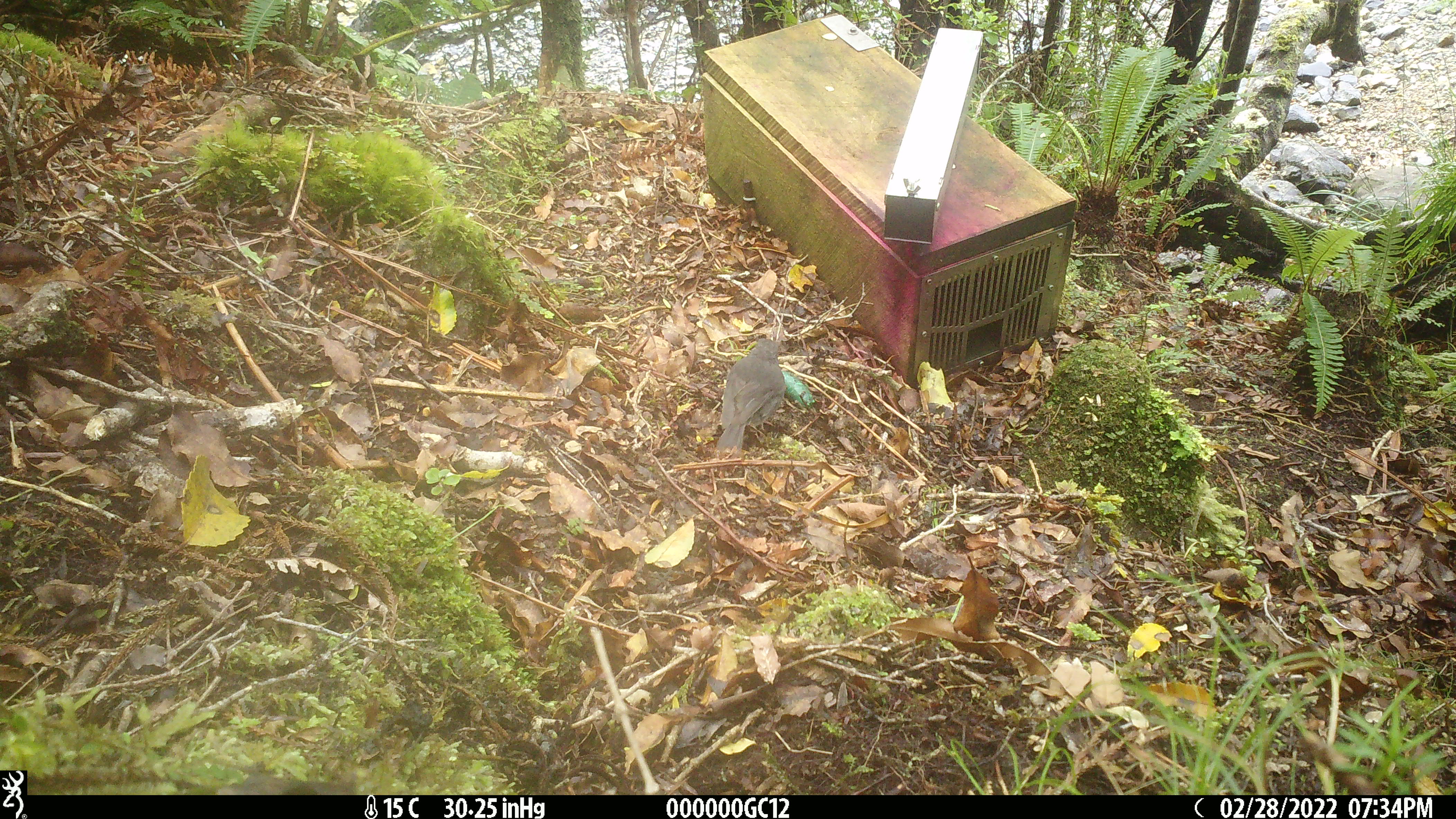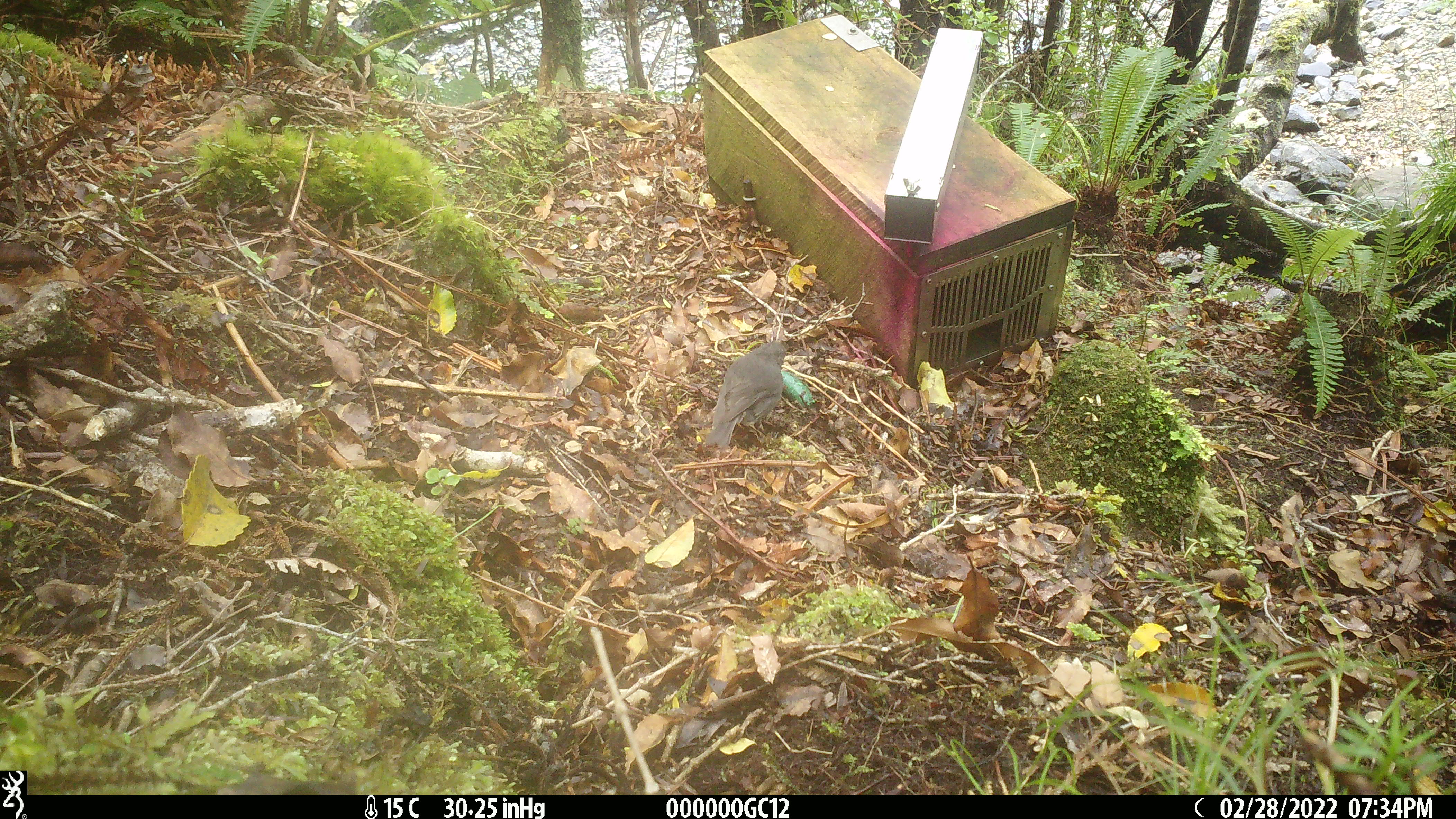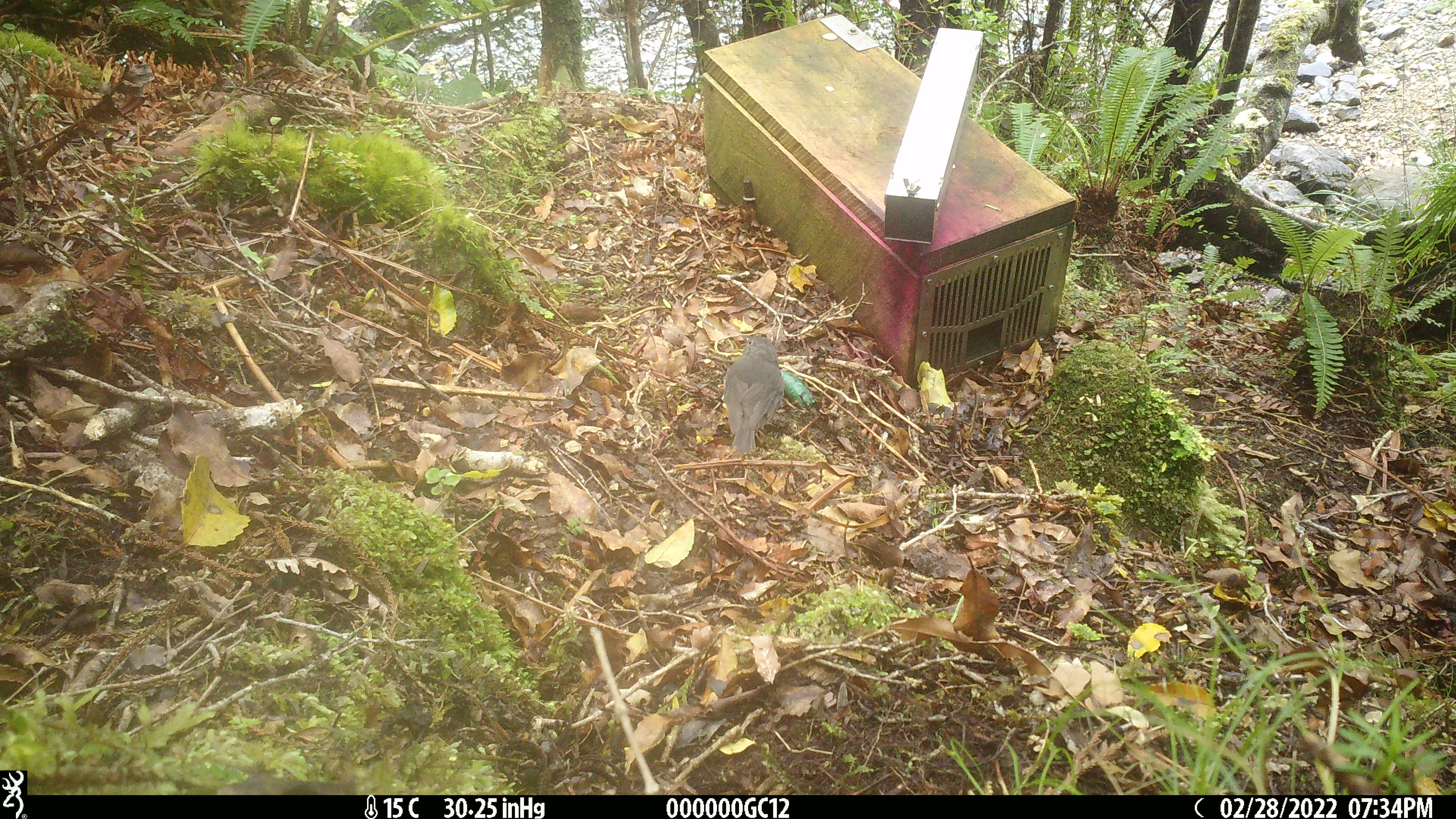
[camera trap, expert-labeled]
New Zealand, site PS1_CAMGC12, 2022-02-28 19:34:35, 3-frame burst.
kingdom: Animalia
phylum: Chordata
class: Aves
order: Passeriformes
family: Petroicidae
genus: Petroica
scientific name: Petroica australis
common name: new zealand robin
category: robin